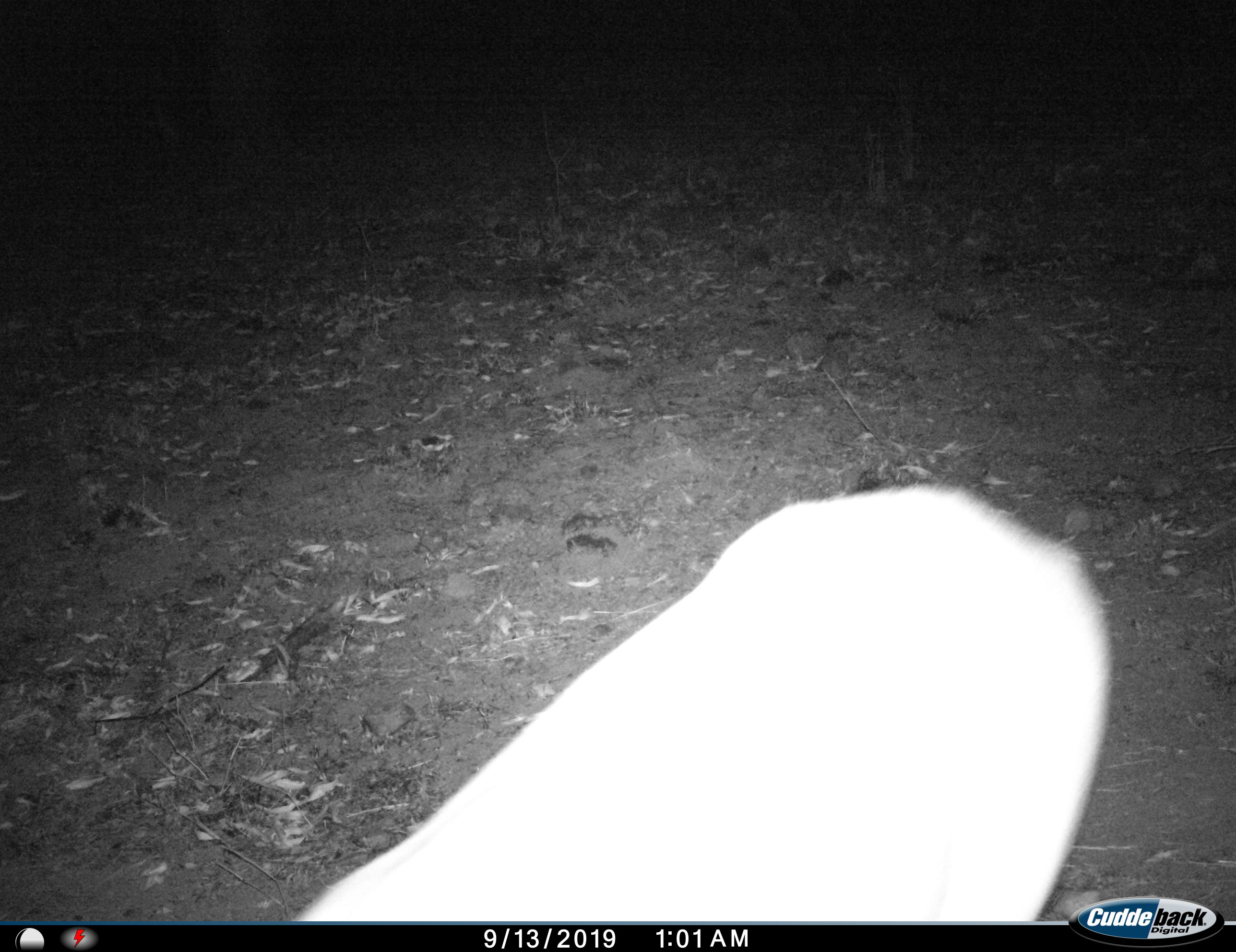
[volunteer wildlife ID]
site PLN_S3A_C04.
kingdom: Animalia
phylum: Chordata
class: Mammalia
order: Artiodactyla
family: Bovidae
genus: Aepyceros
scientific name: Aepyceros melampus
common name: impala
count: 1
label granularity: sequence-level